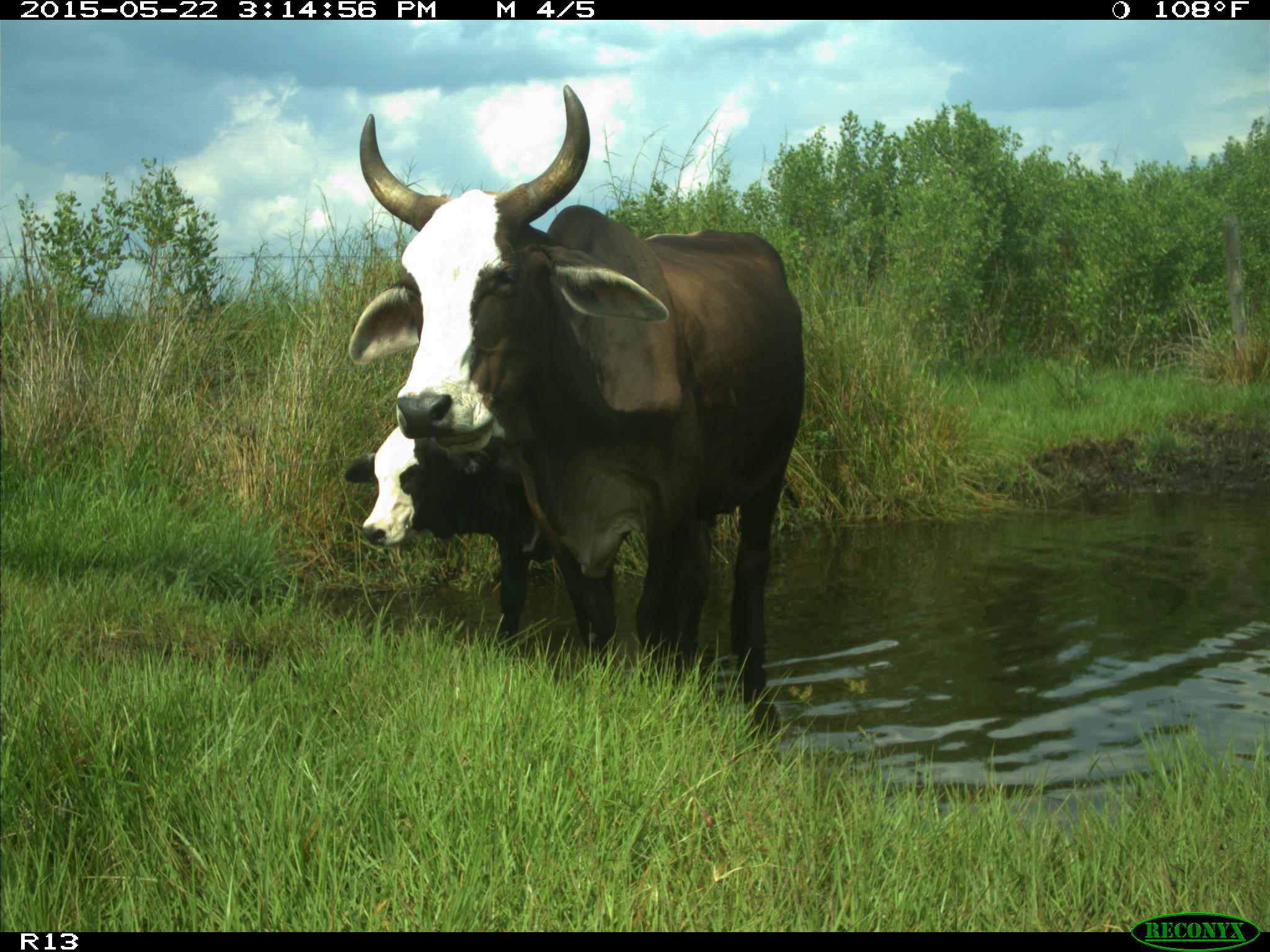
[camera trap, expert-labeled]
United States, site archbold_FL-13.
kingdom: Animalia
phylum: Chordata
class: Mammalia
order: Artiodactyla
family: Bovidae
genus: Bos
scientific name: Bos taurus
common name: domestic cow